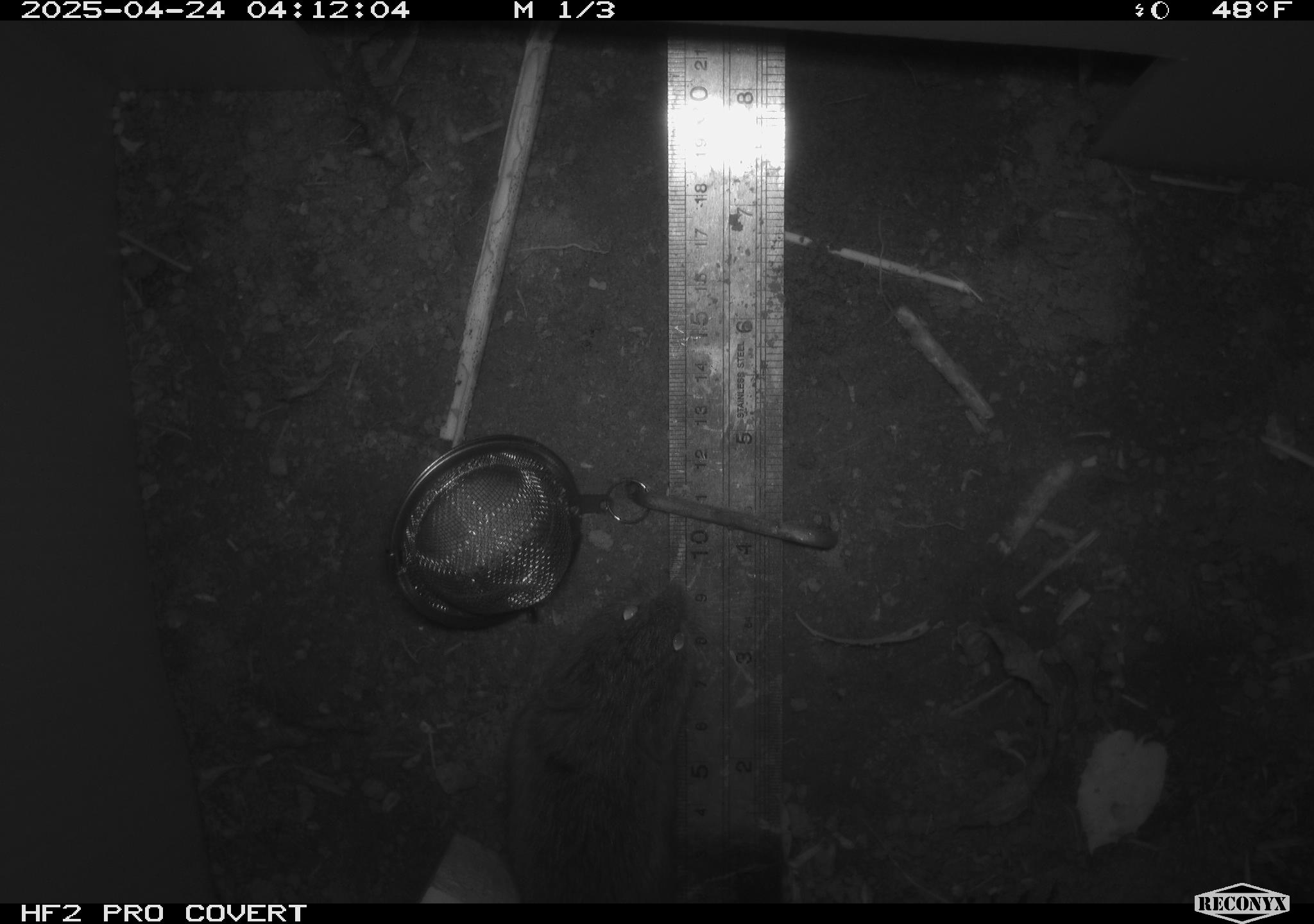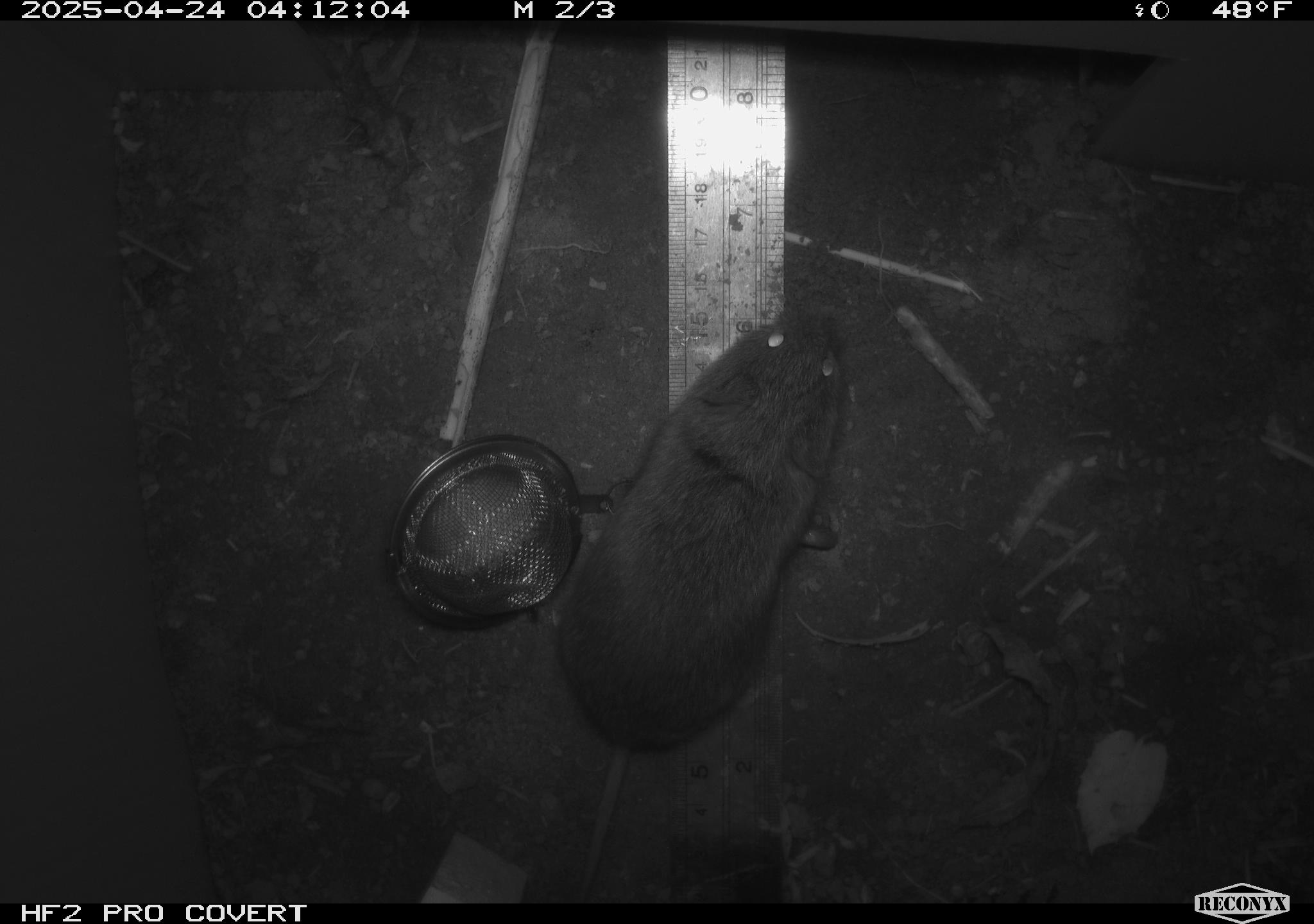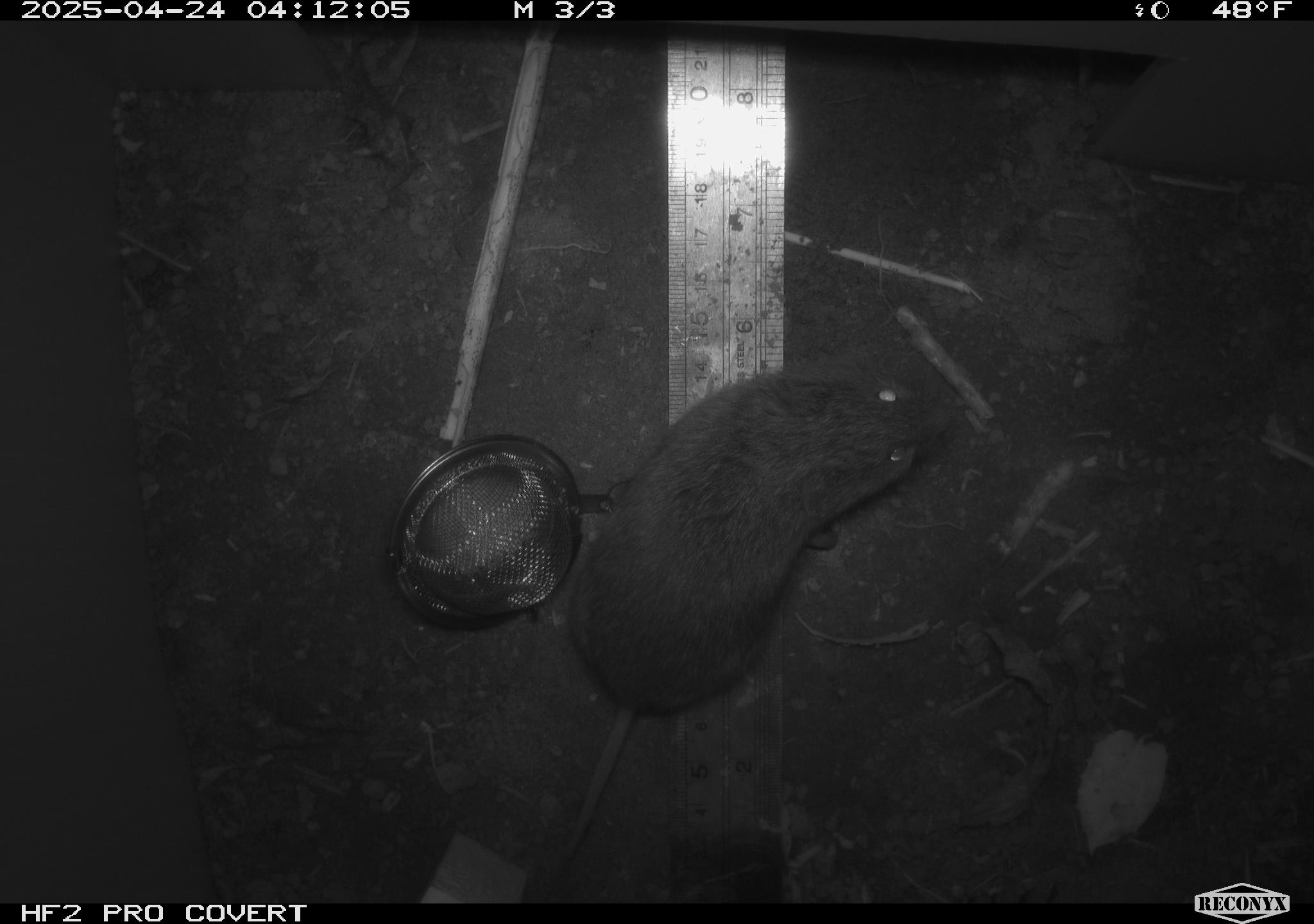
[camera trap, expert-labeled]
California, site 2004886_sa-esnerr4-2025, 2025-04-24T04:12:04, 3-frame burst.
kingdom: Animalia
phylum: Chordata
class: Mammalia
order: Rodentia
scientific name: Rodentia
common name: rodent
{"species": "rodent (Rodentia)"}